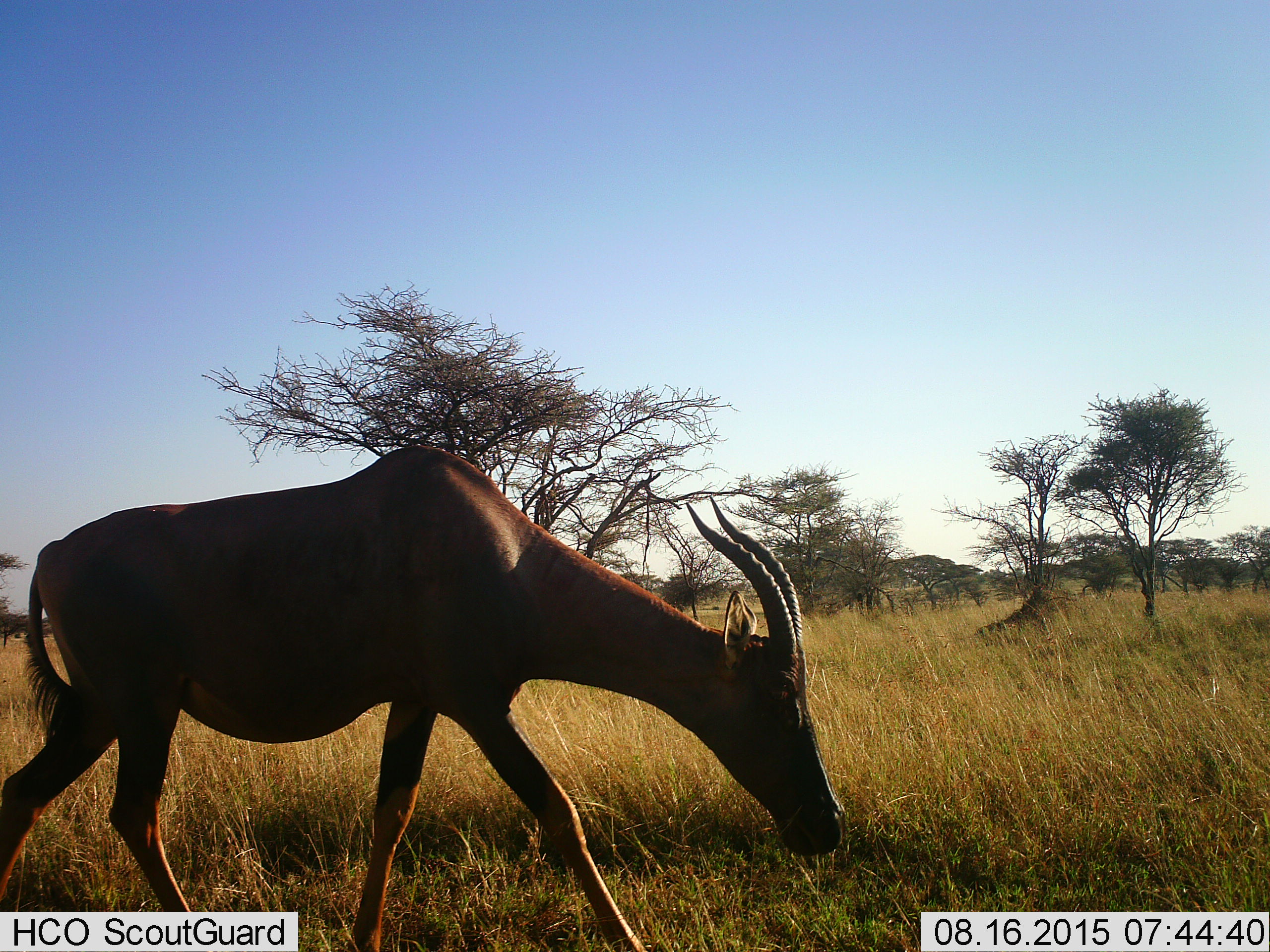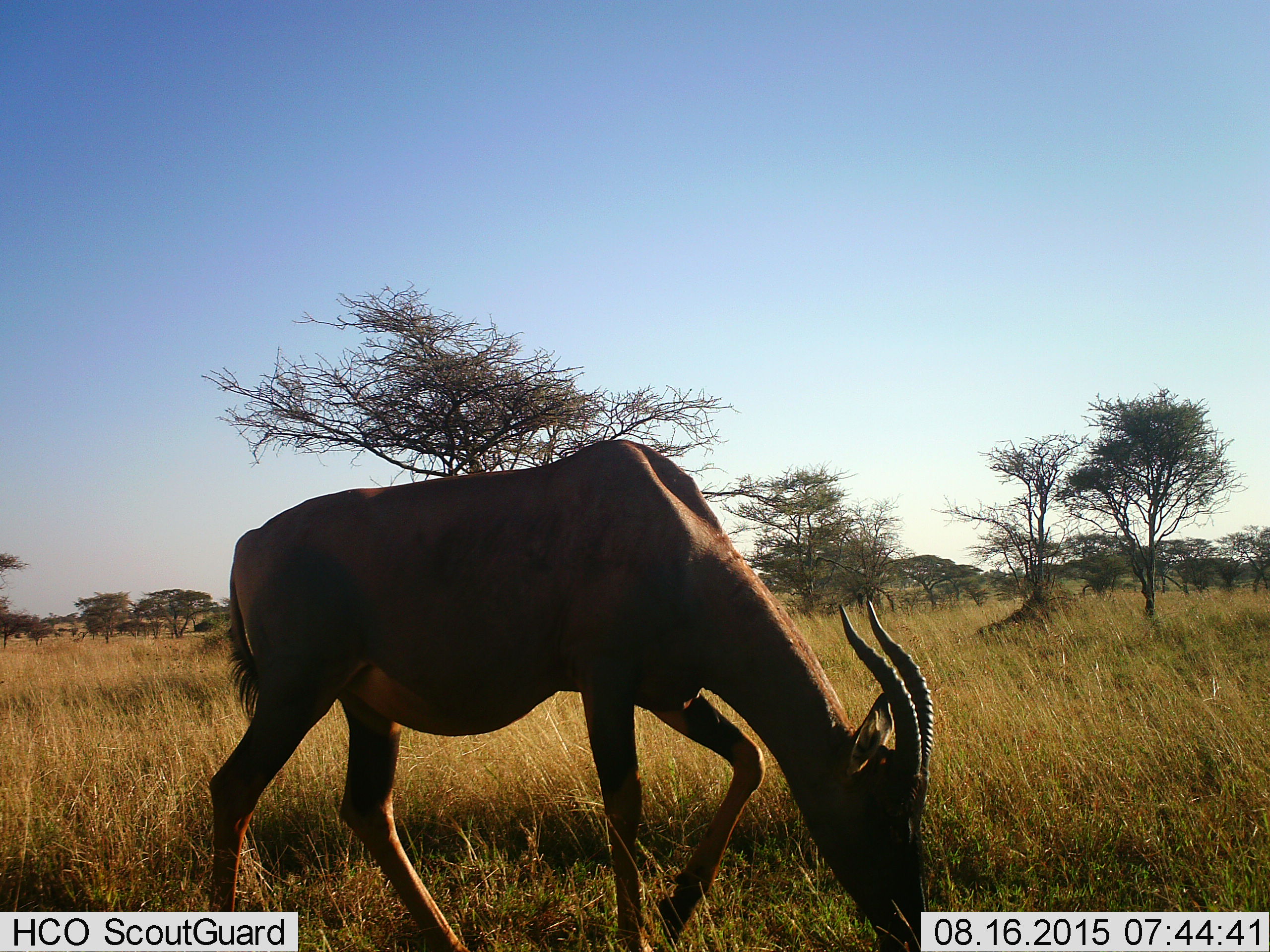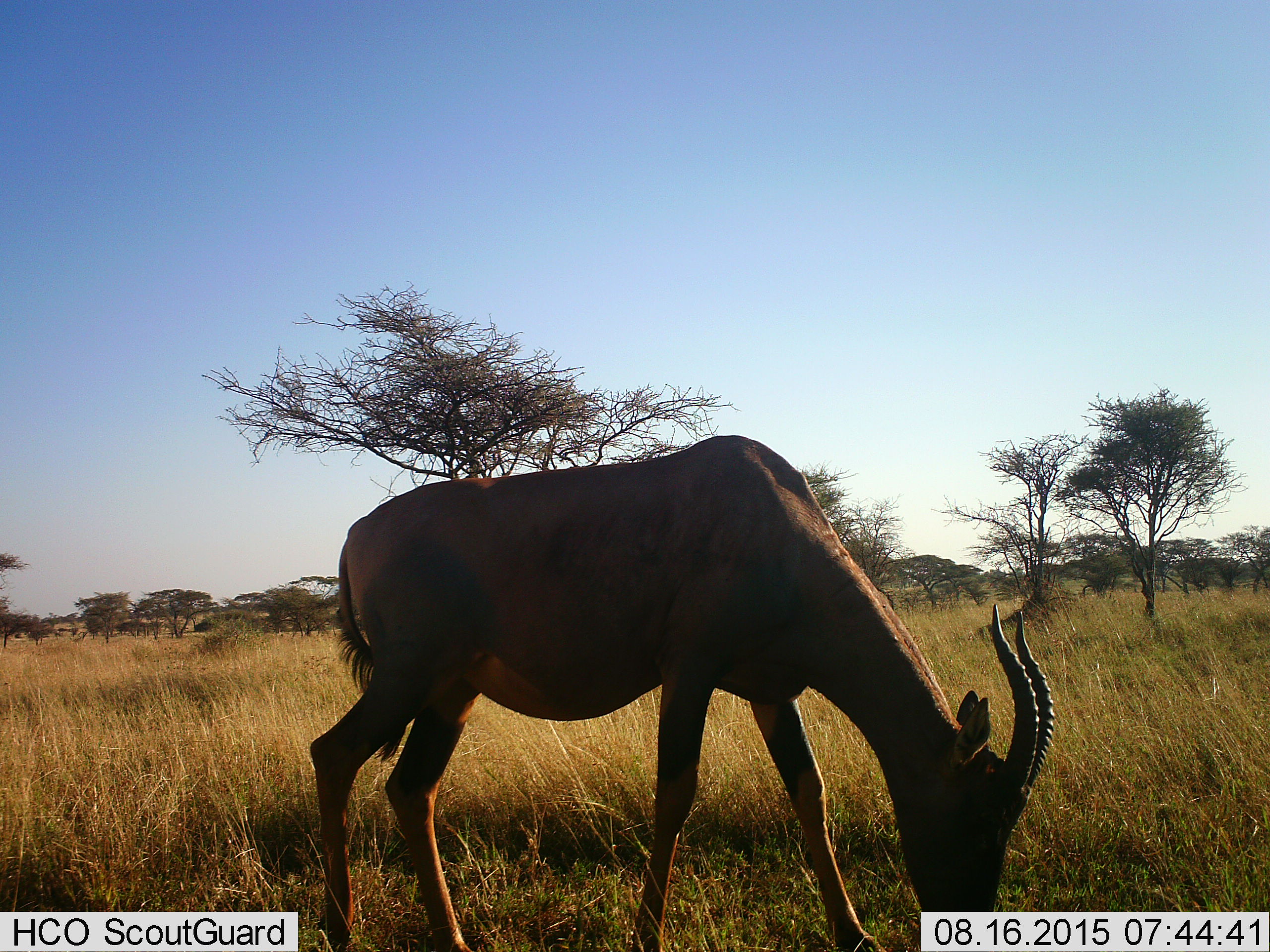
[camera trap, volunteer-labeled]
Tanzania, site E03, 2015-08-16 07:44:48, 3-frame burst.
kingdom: Animalia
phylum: Chordata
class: Mammalia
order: Artiodactyla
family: Bovidae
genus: Damaliscus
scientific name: Damaliscus lunatus jimela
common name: topi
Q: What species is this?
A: Topi (Damaliscus lunatus jimela).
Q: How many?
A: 1.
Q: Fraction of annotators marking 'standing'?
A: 7%.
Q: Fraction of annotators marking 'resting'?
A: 0%.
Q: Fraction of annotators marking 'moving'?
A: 79%.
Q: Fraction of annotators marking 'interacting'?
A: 0%.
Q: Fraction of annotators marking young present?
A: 0%.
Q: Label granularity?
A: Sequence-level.